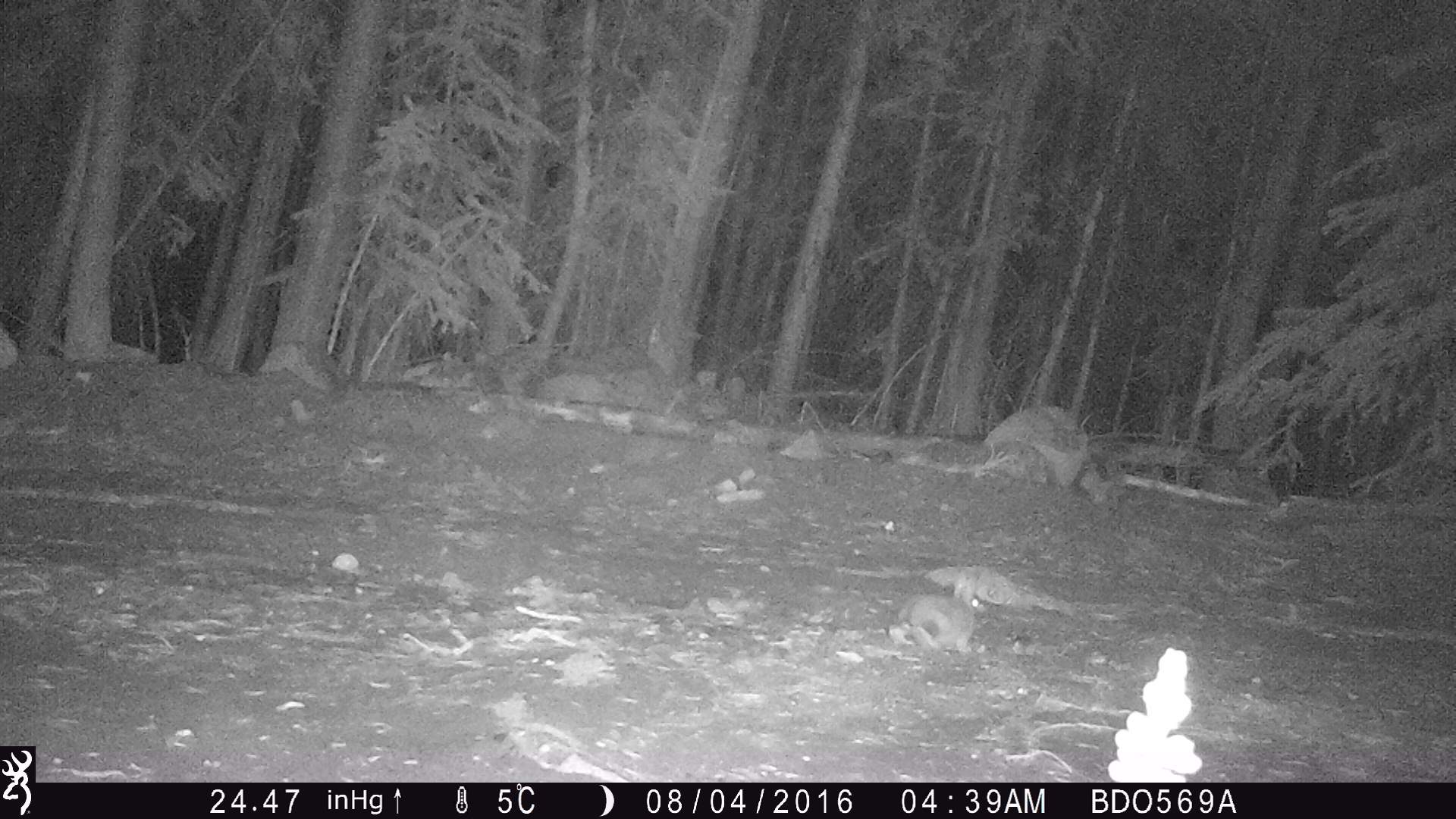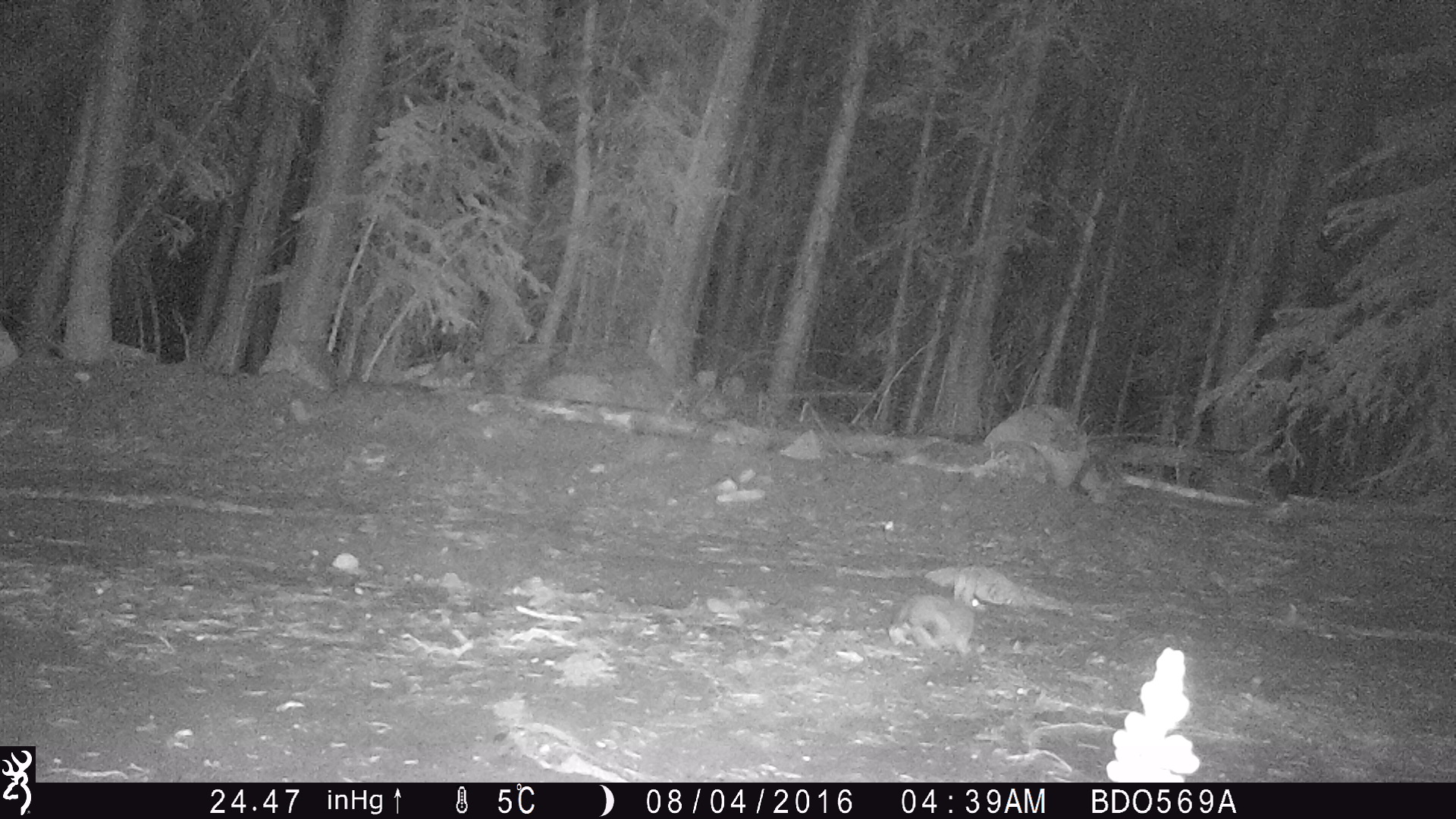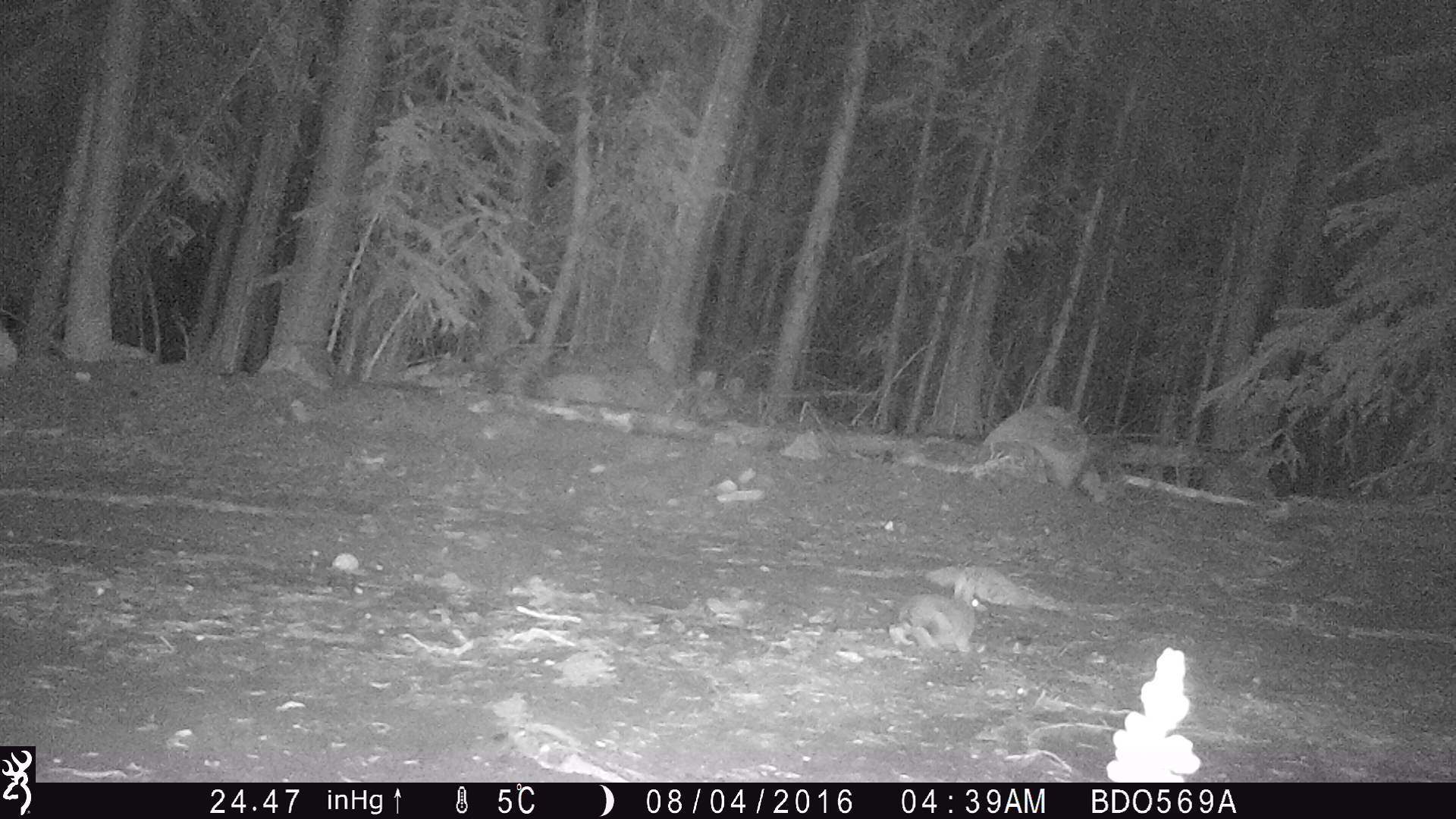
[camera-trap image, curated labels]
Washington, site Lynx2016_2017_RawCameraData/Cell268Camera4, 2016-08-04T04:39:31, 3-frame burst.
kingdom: Animalia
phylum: Chordata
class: Mammalia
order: Lagomorpha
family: Leporidae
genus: Lepus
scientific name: Lepus americanus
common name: snowshoe hare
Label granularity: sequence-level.